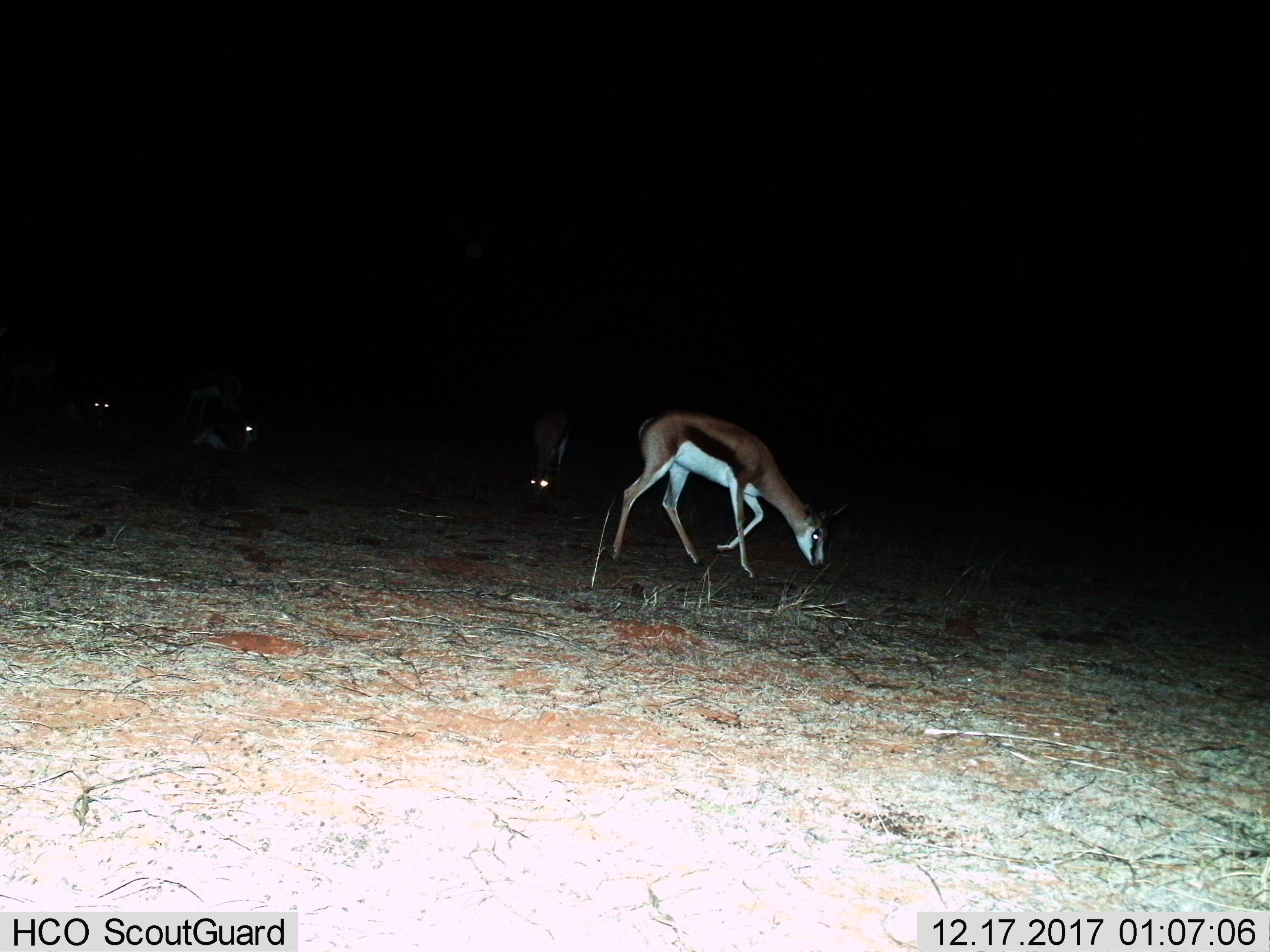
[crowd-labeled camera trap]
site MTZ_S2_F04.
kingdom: Animalia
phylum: Chordata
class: Mammalia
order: Artiodactyla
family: Bovidae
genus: Antidorcas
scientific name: Antidorcas marsupialis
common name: springbok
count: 4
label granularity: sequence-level